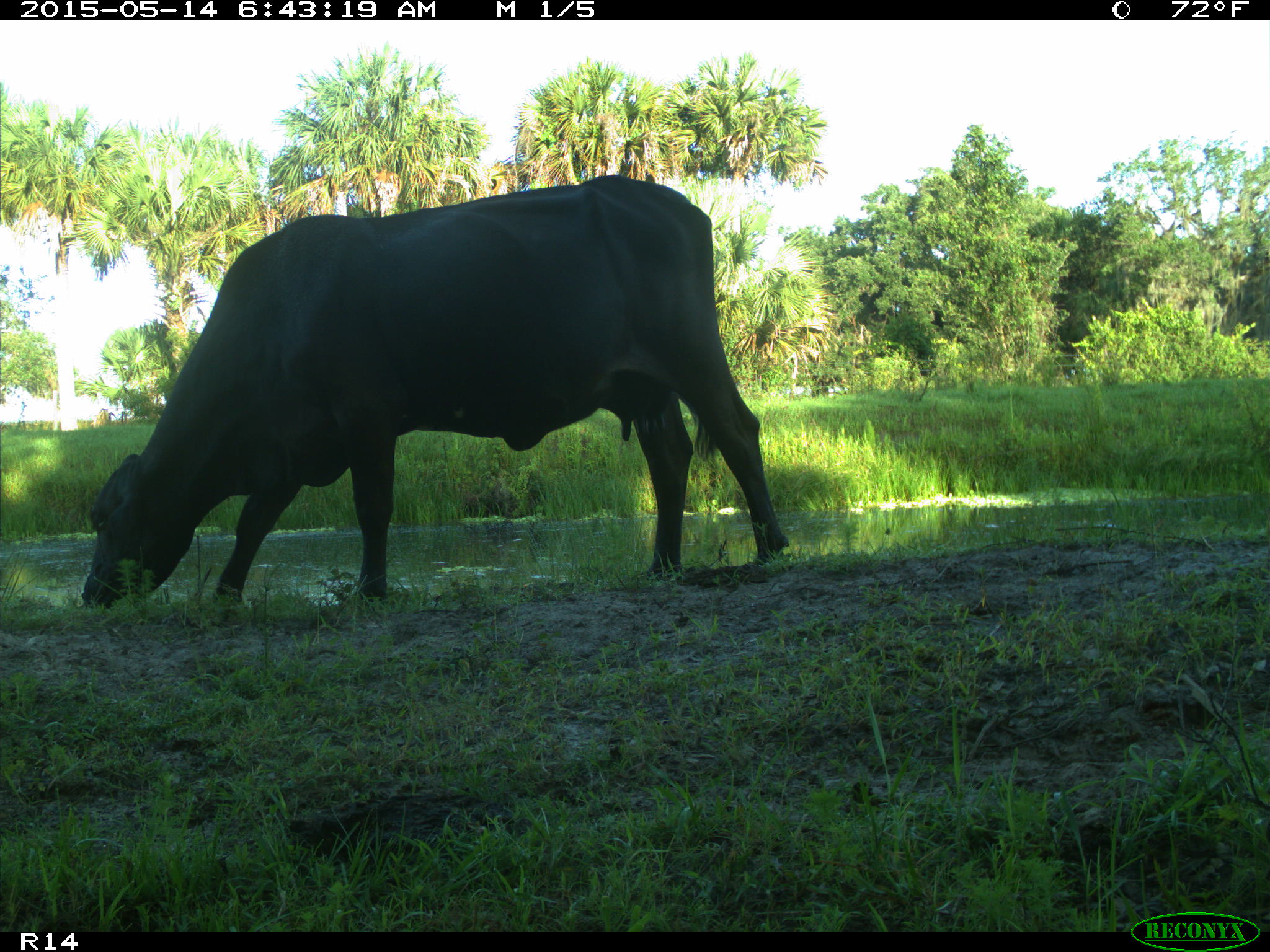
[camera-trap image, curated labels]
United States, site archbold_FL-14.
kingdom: Animalia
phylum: Chordata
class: Mammalia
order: Artiodactyla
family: Bovidae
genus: Bos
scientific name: Bos taurus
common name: domestic cow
Bos taurus (domestic cow).